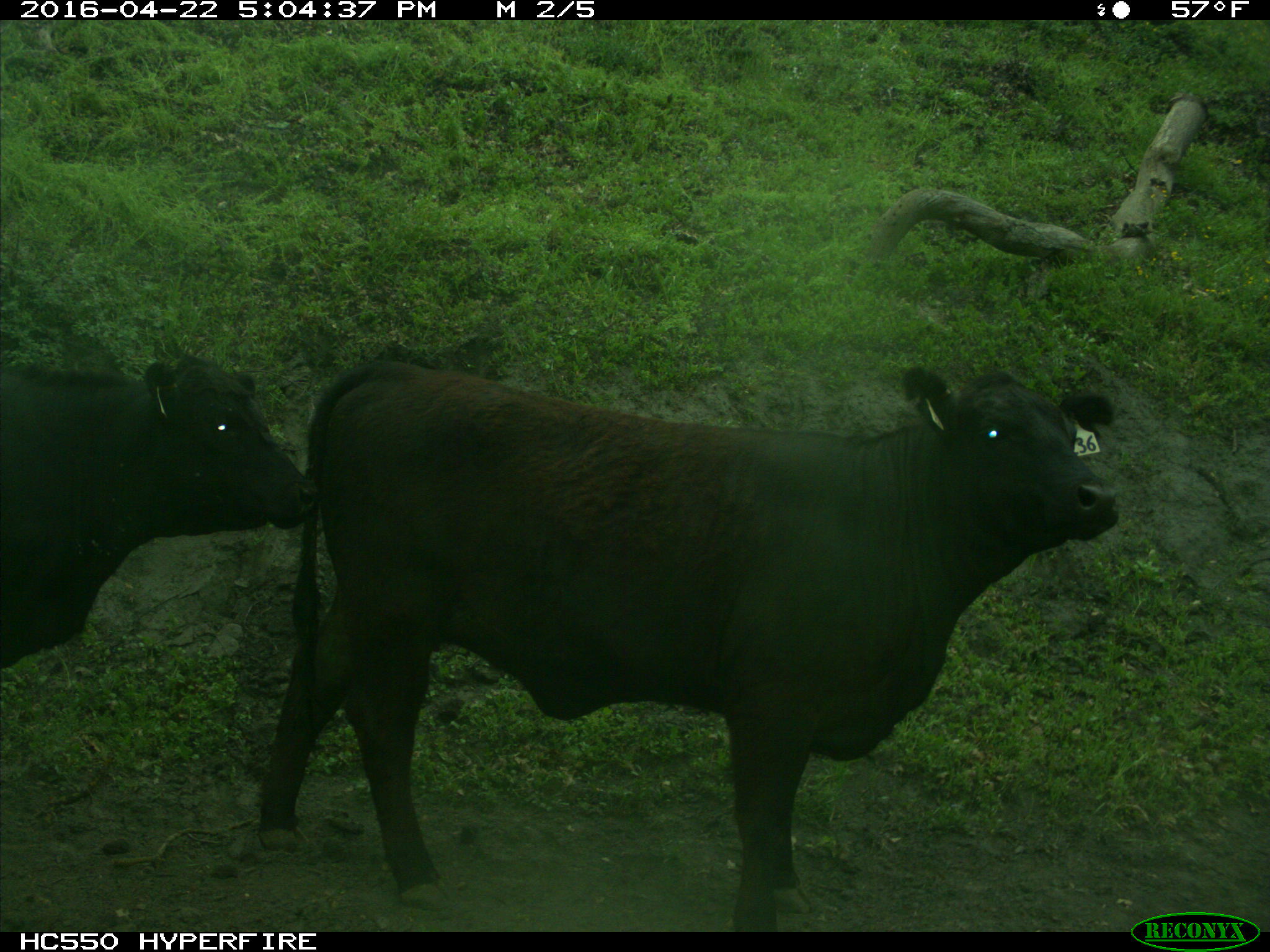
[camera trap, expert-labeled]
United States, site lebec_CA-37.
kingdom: Animalia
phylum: Chordata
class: Mammalia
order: Artiodactyla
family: Bovidae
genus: Bos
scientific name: Bos taurus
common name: domestic cow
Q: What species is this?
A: Bos taurus (domestic cow).